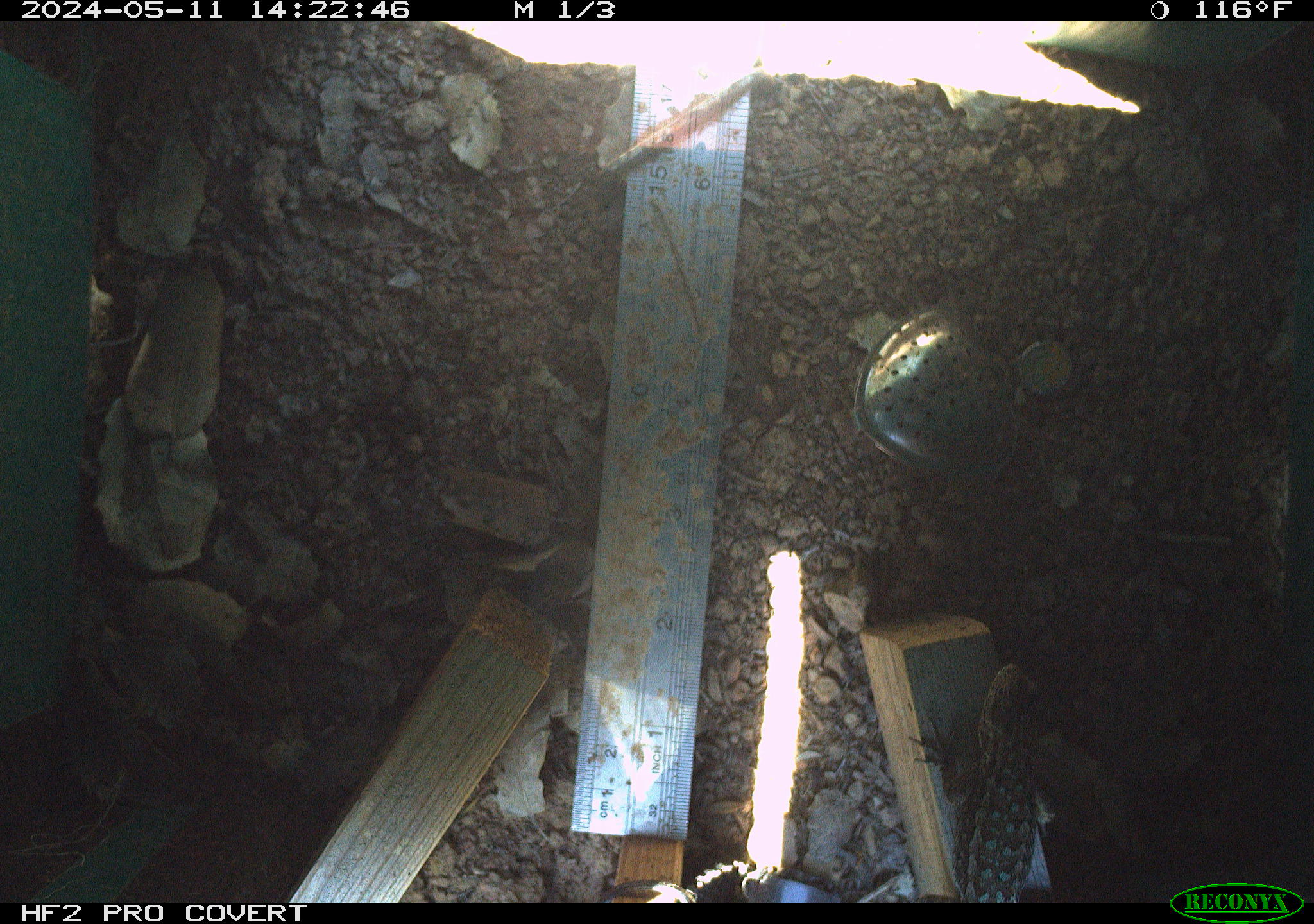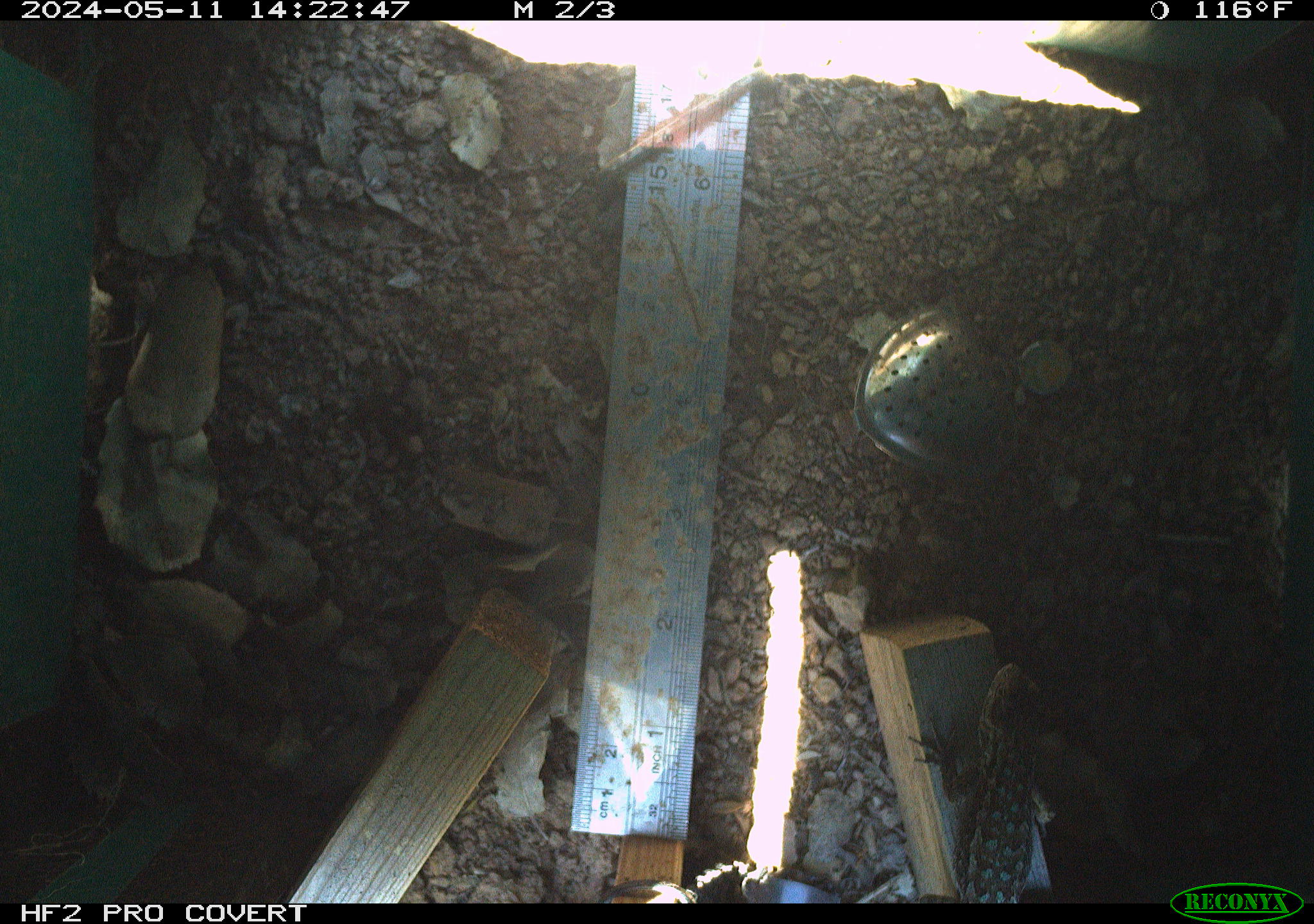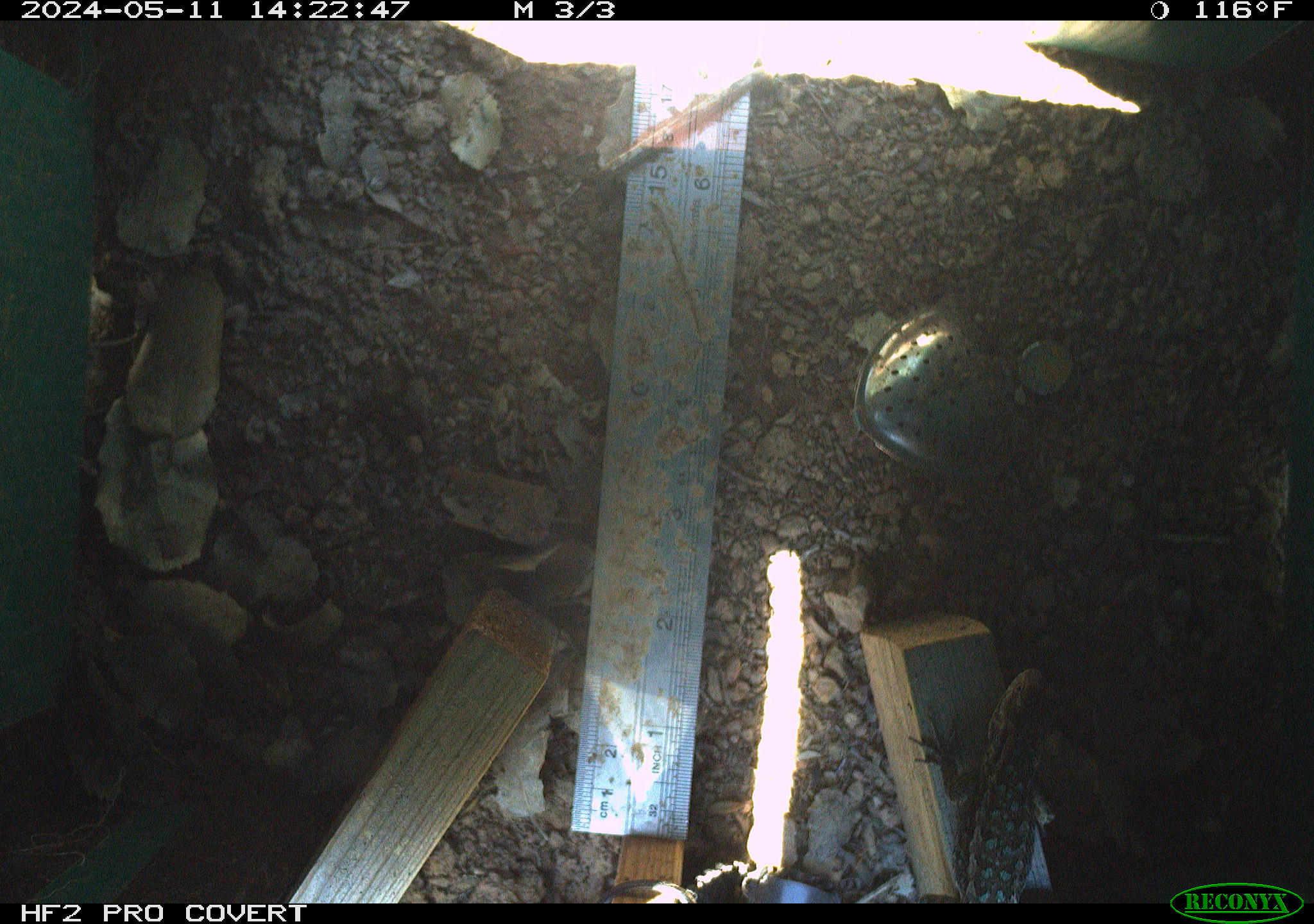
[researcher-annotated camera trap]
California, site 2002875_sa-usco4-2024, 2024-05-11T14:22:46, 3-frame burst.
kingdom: Animalia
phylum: Chordata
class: Reptilia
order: Squamata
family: Phrynosomatidae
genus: Sceloporus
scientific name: Sceloporus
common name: spiny lizards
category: sceloporus species